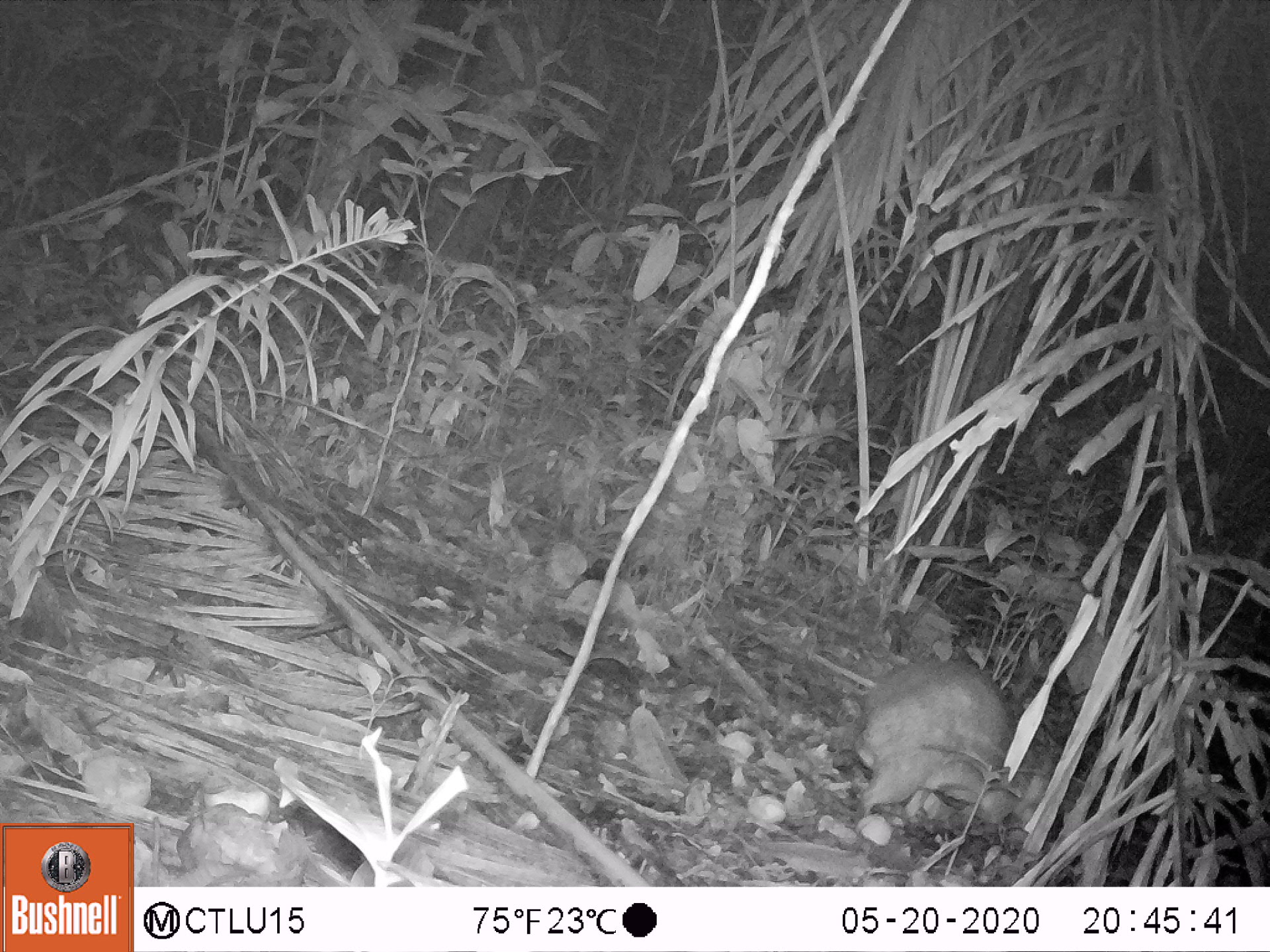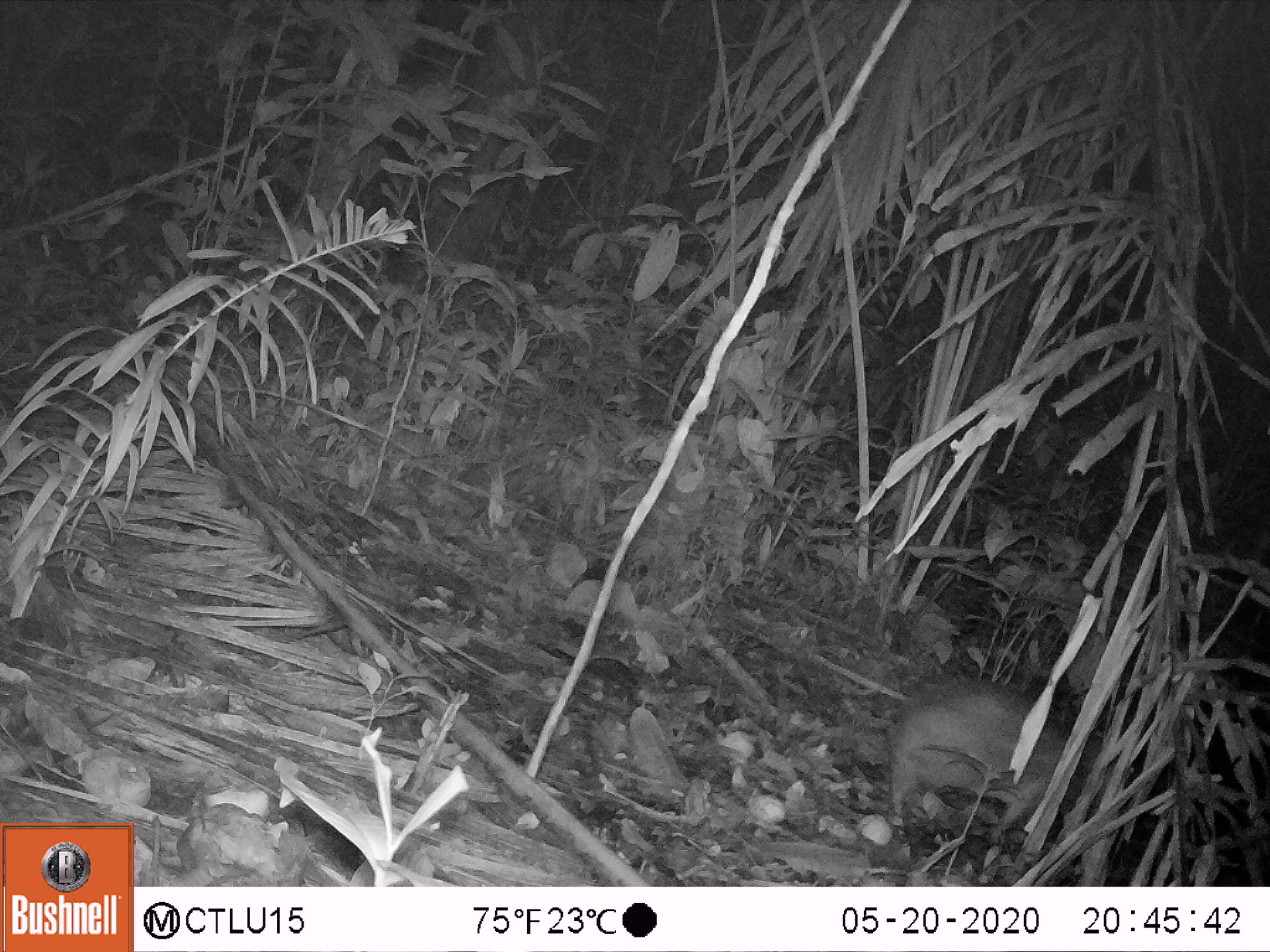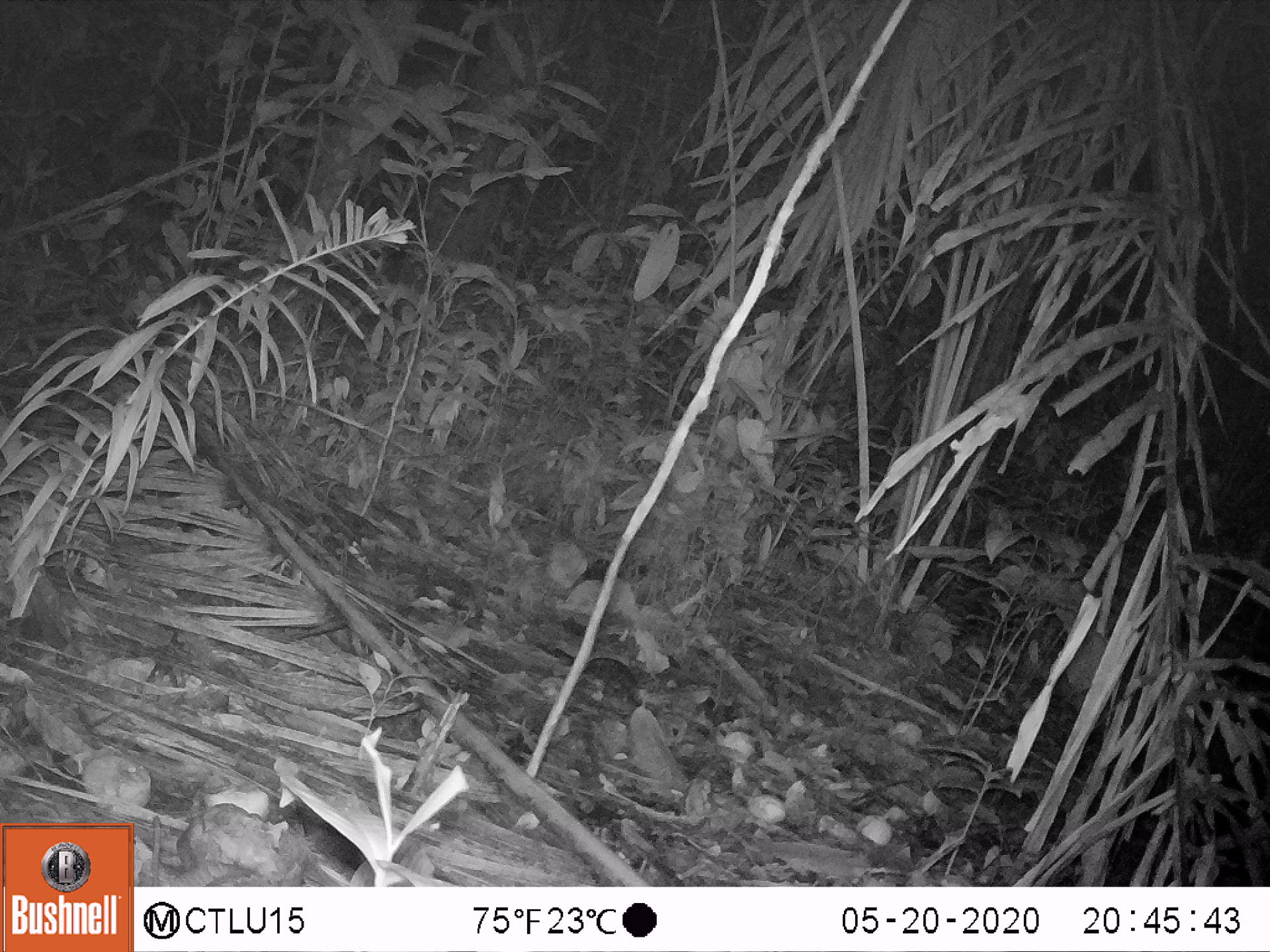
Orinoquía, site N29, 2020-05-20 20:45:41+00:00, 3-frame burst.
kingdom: Animalia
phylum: Chordata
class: Mammalia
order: Rodentia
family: Cuniculidae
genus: Cuniculus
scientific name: Cuniculus paca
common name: spotted paca